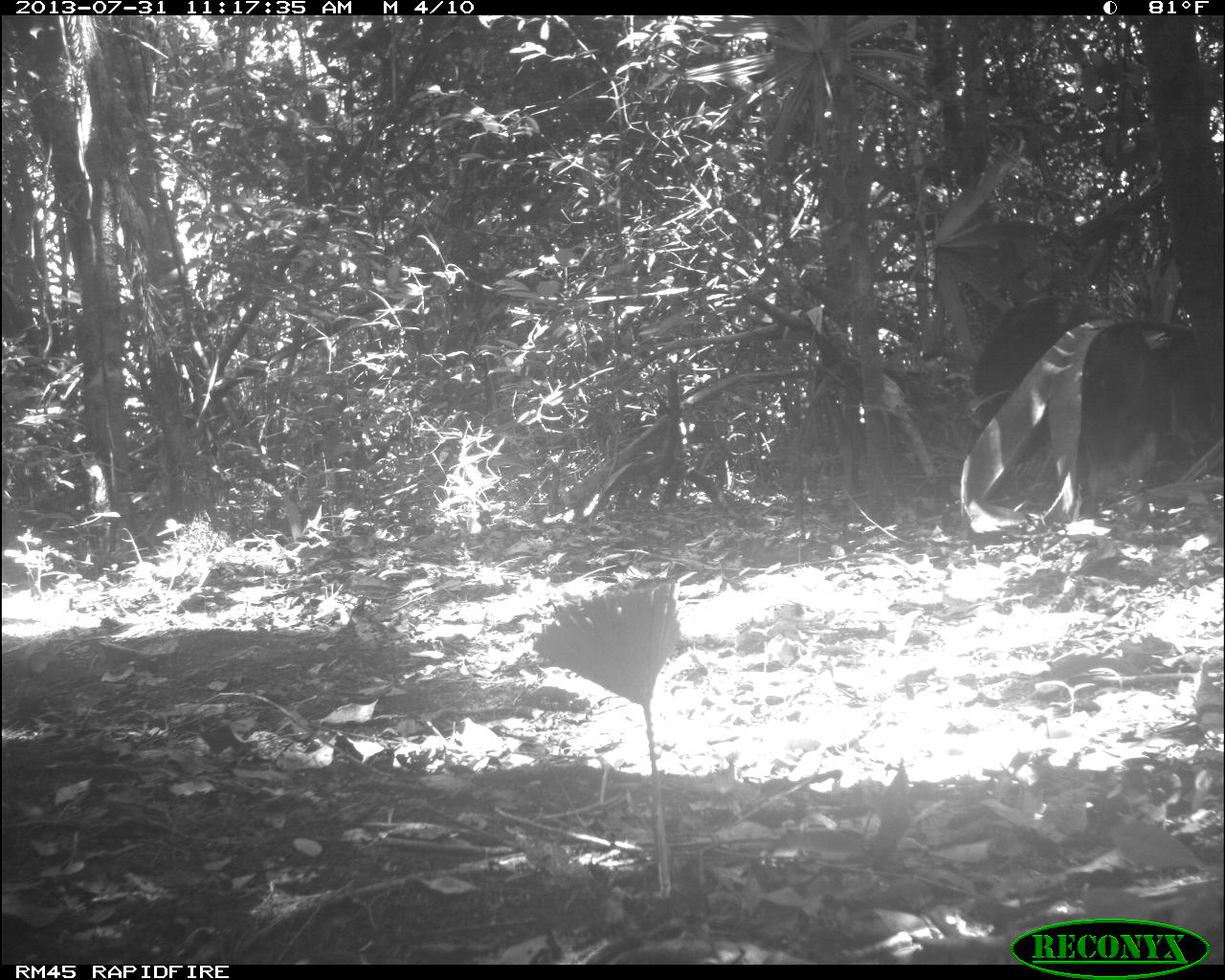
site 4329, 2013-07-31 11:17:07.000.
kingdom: Animalia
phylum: Chordata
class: Mammalia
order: Artiodactyla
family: Tayassuidae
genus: Tayassu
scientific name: Tayassu pecari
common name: white-lipped peccary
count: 4